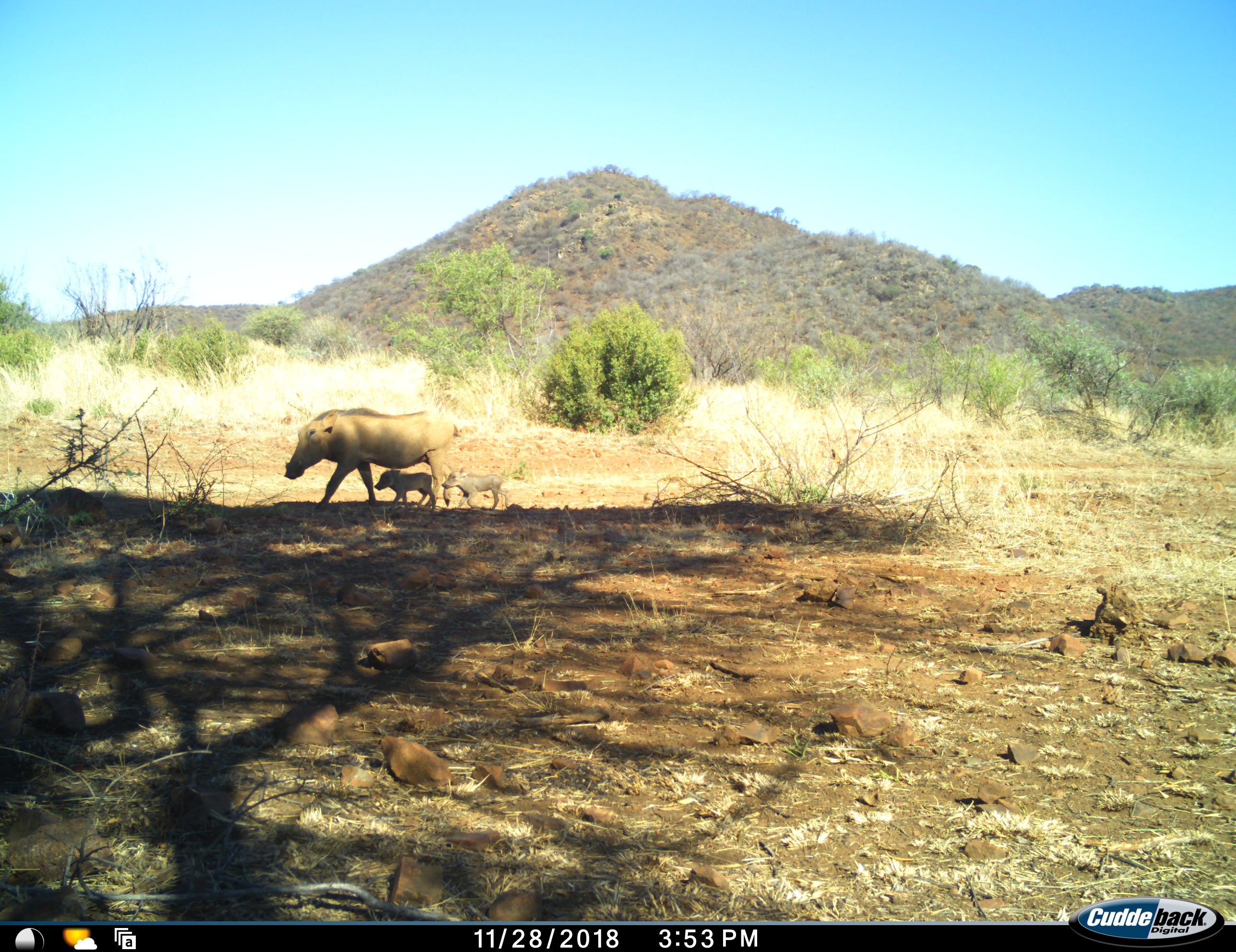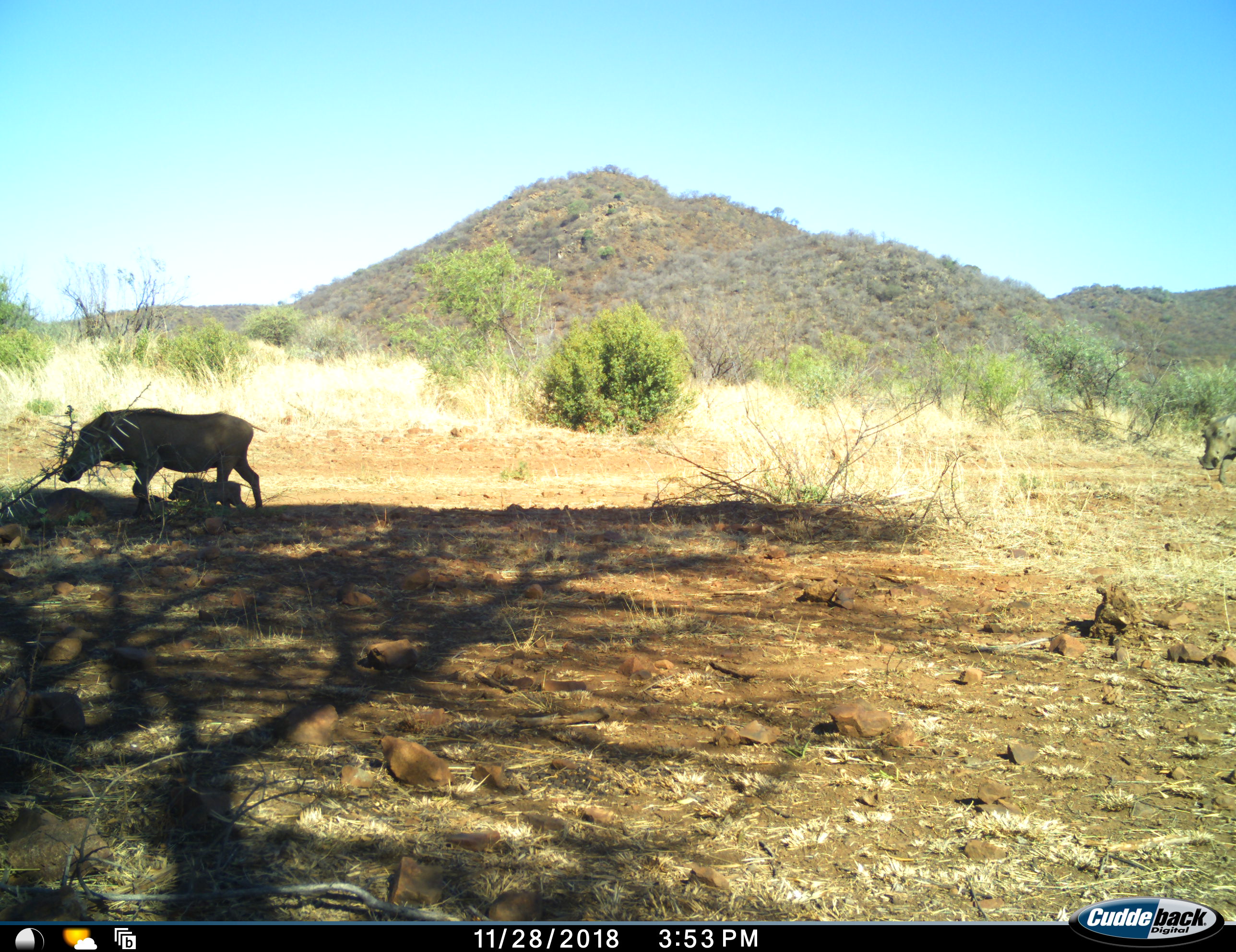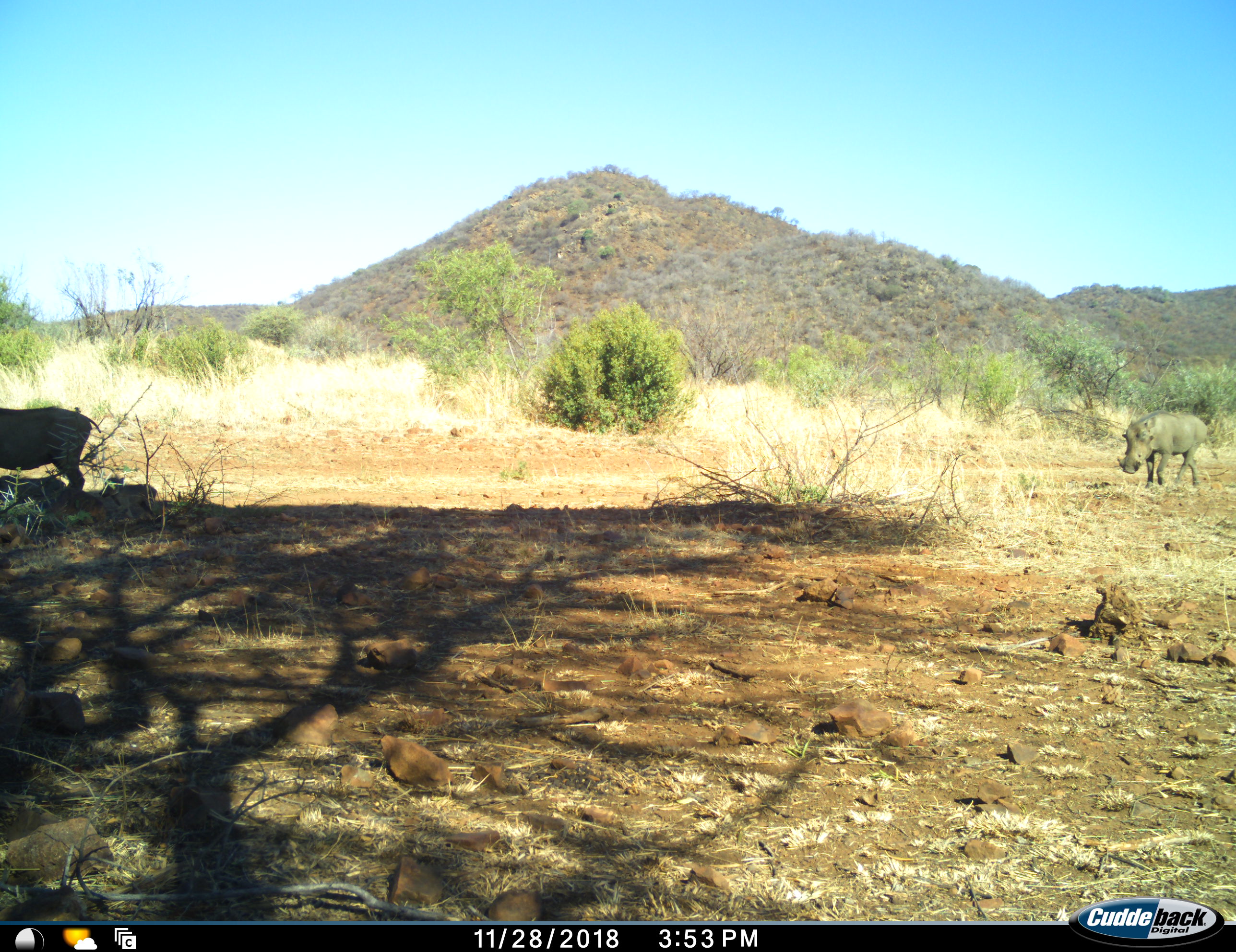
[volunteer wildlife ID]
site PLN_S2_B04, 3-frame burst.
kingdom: Animalia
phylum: Chordata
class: Mammalia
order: Artiodactyla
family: Suidae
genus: Phacochoerus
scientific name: Phacochoerus africanus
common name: warthog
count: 4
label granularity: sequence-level